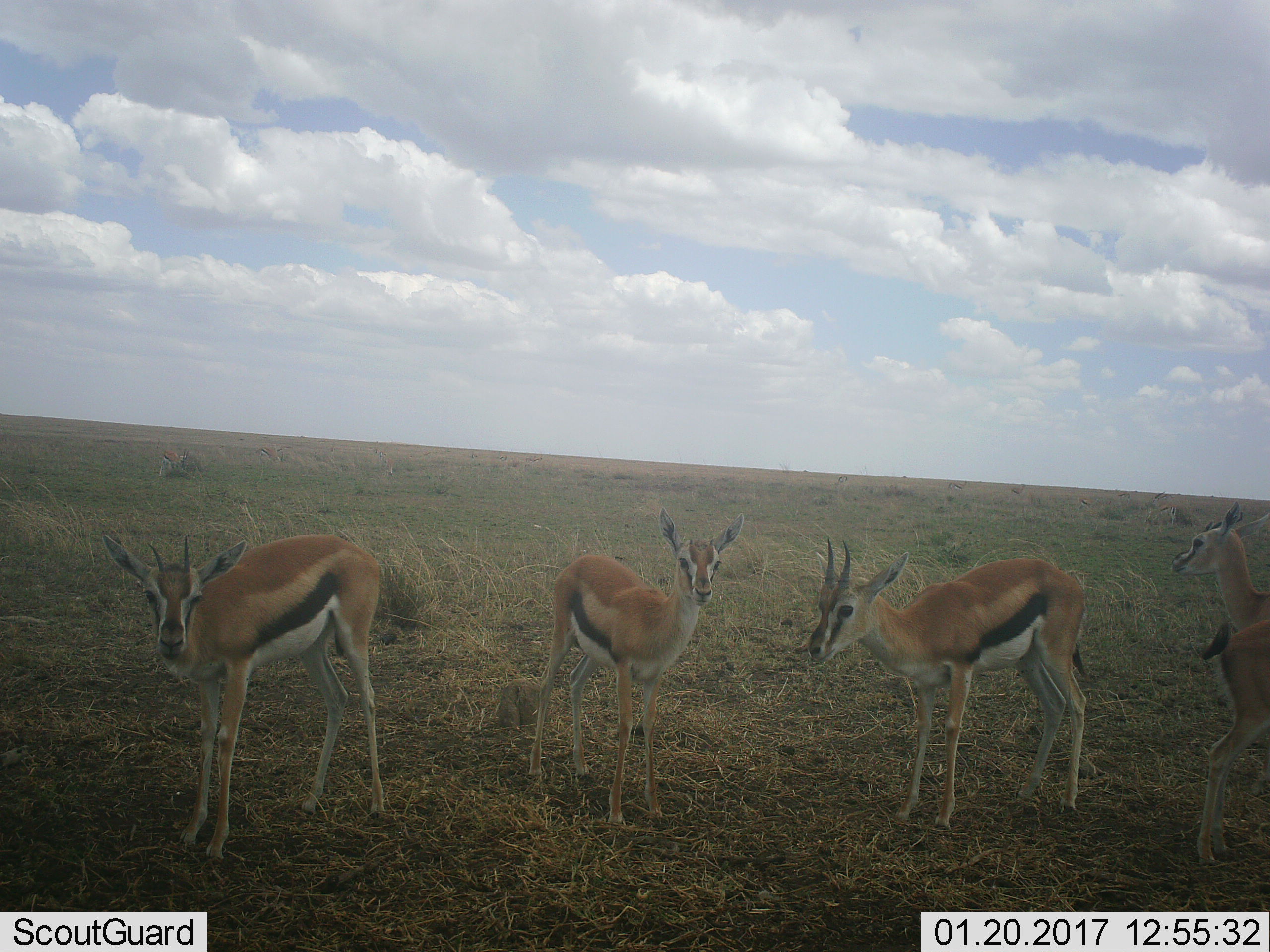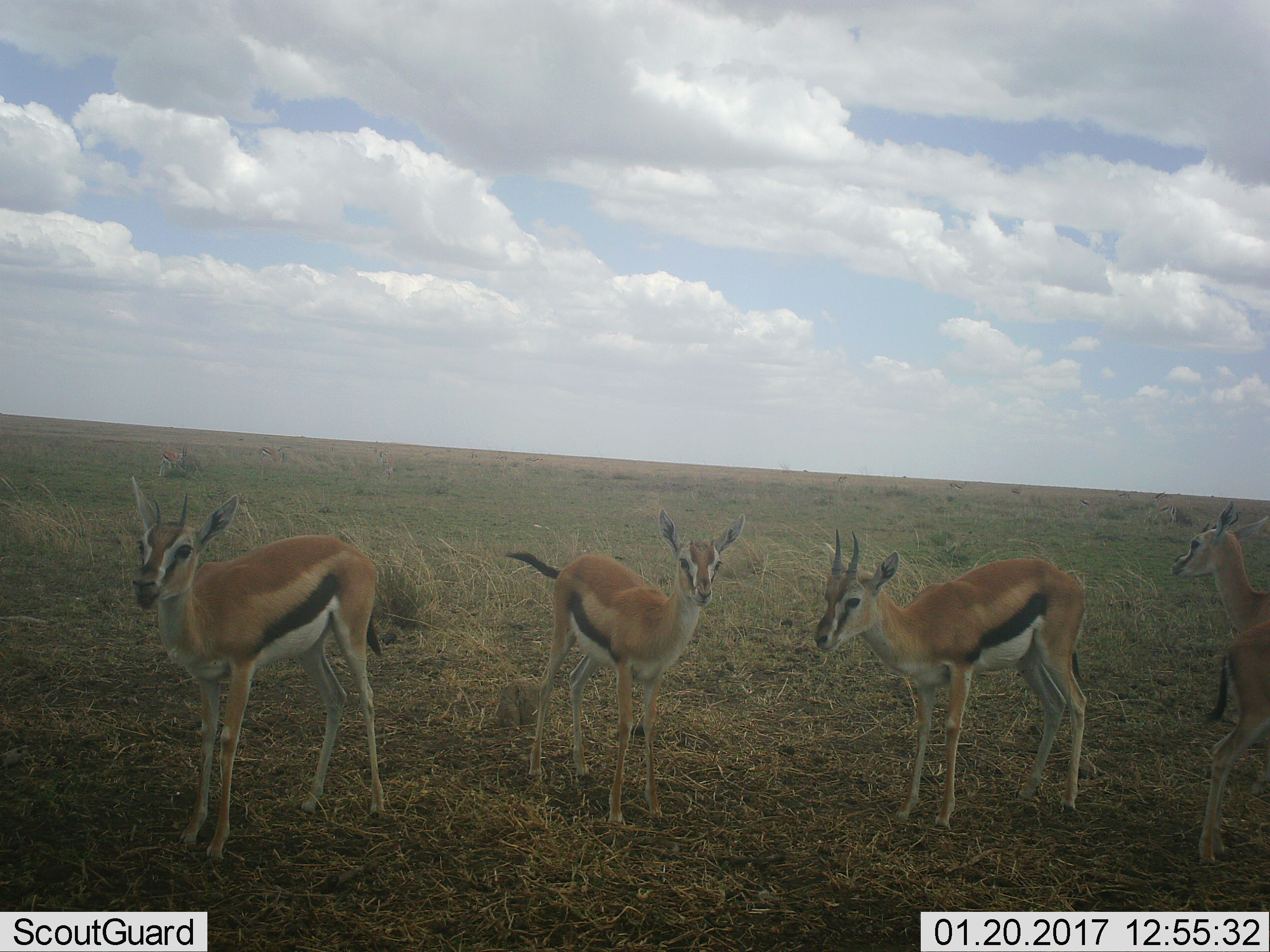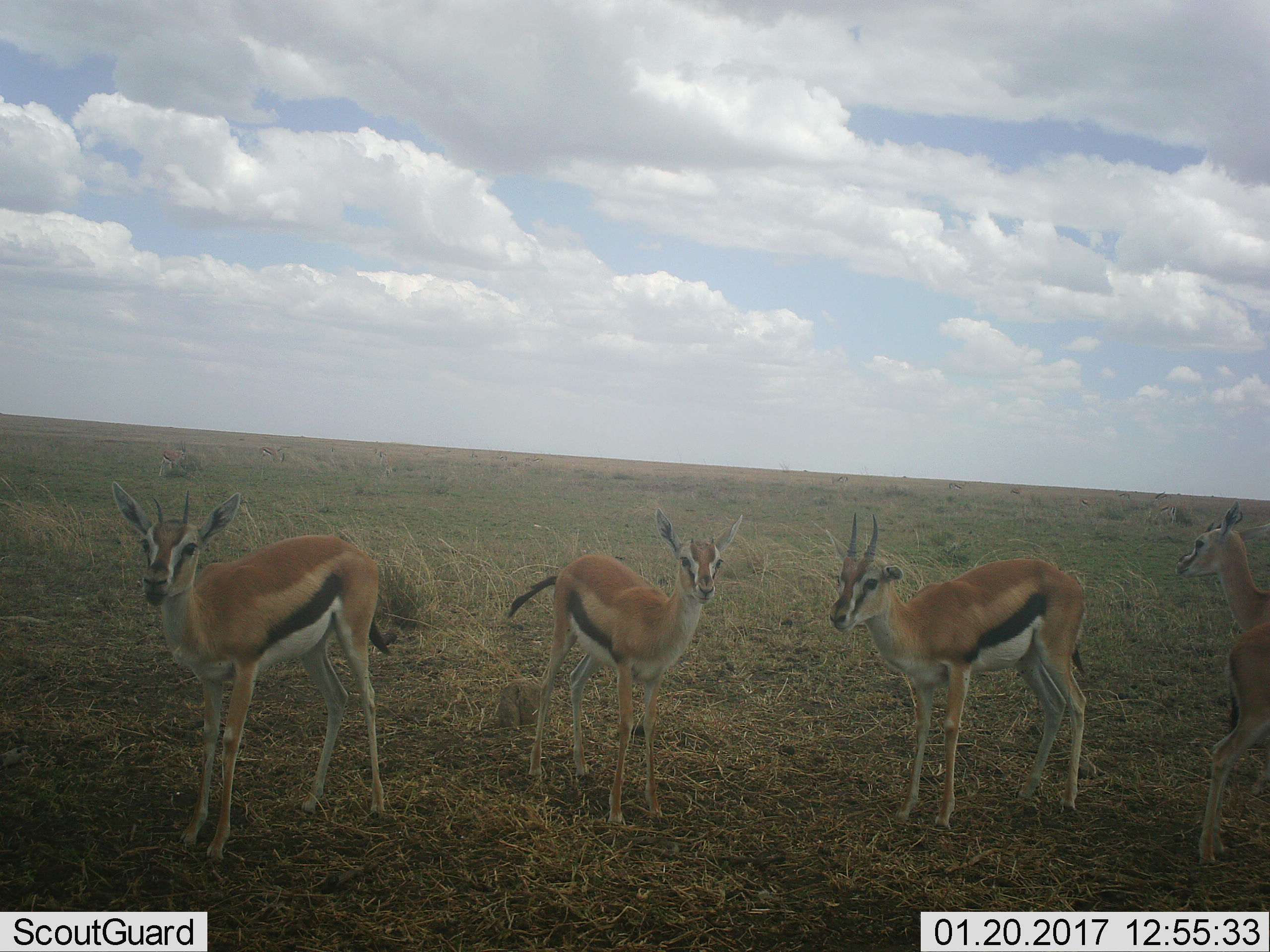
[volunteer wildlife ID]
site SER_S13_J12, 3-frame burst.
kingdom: Animalia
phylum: Chordata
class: Mammalia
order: Artiodactyla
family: Bovidae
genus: Eudorcas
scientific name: Eudorcas thomsonii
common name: thomson's gazelle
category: gazellethomsons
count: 5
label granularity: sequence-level